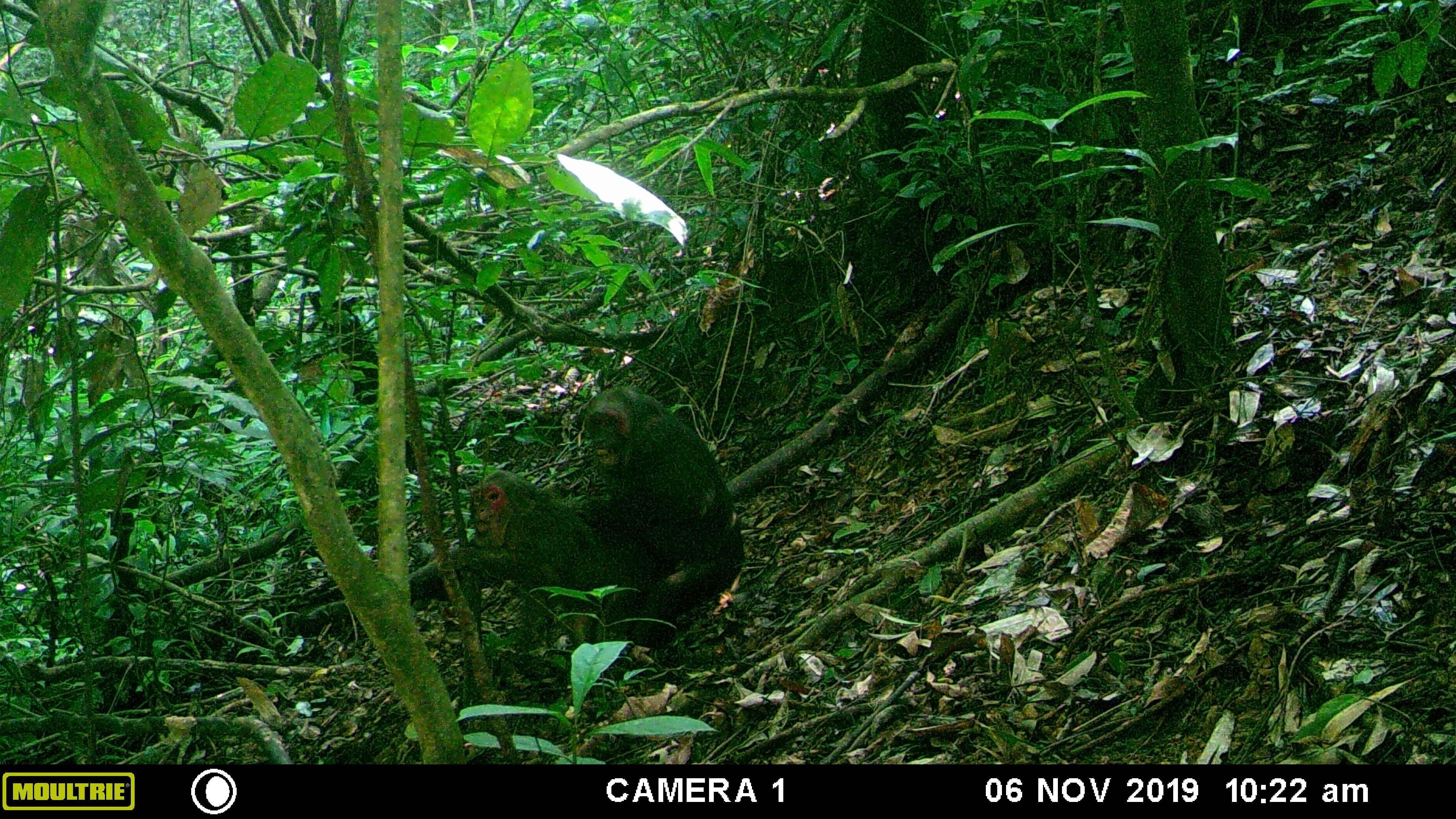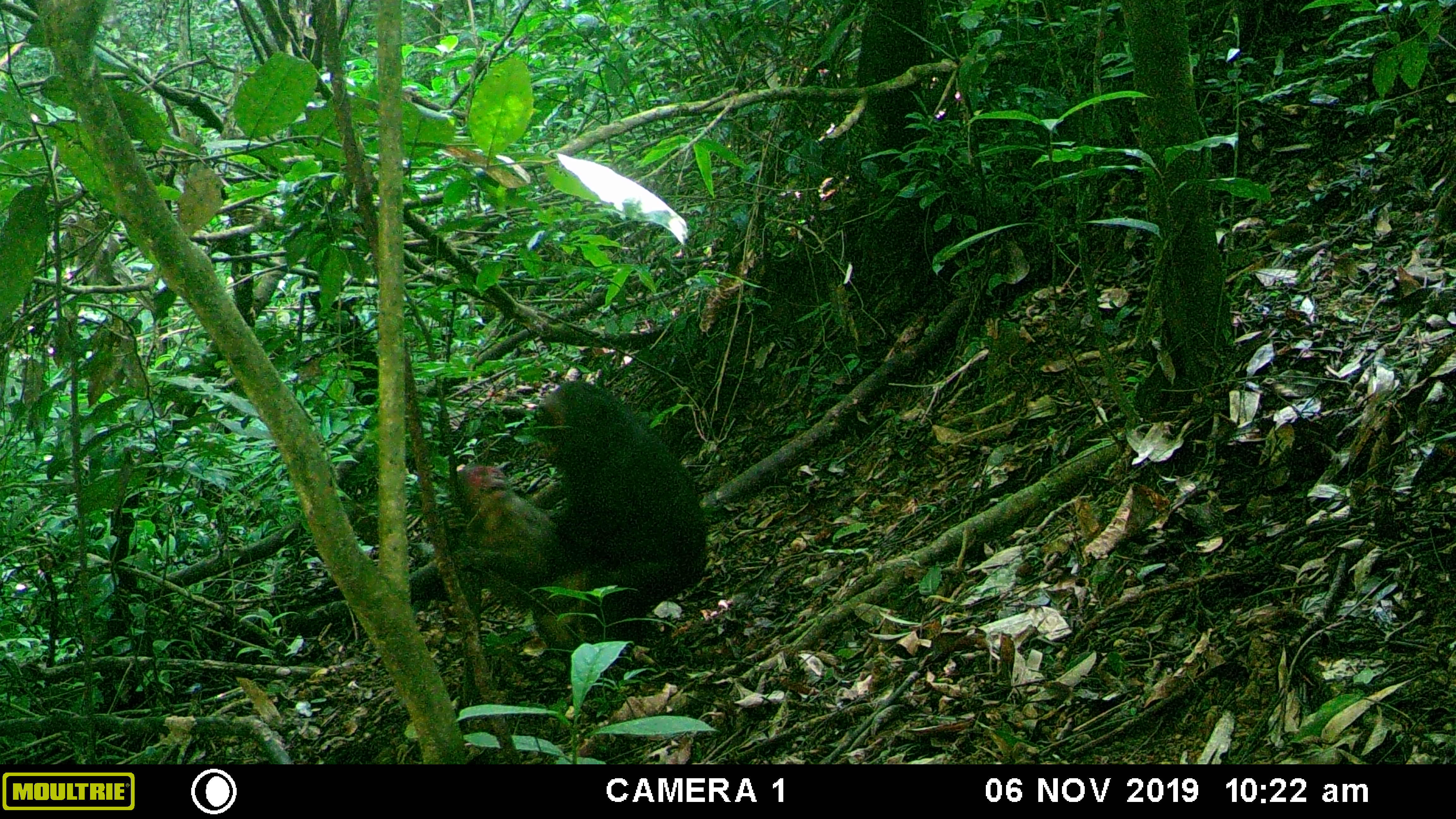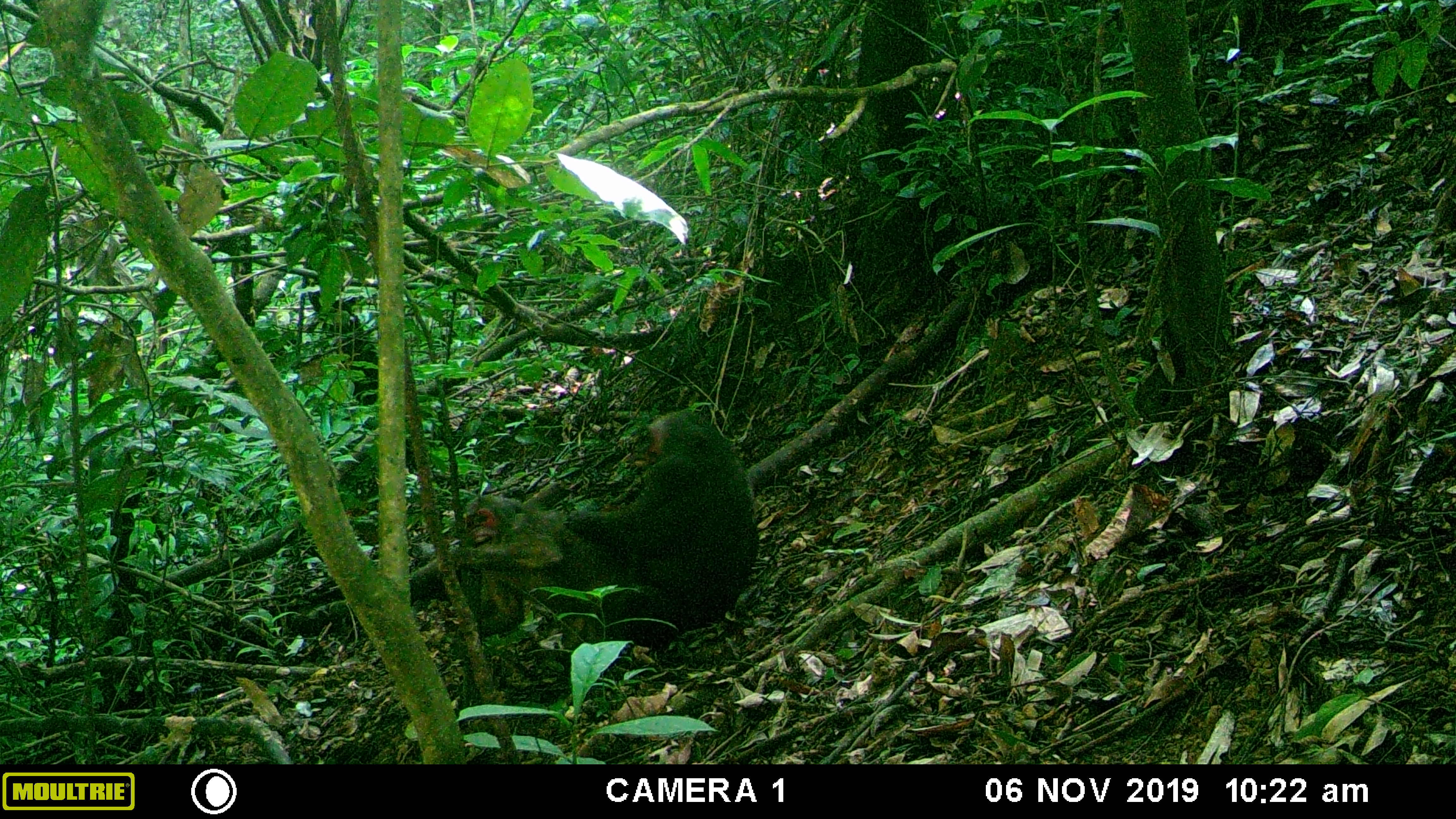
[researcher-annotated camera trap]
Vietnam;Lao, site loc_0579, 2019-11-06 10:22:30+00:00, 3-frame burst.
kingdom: Animalia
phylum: Chordata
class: Mammalia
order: Primates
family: Cercopithecidae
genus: Macaca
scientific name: Macaca arctoides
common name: stump-tailed macaque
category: stump tailed macaque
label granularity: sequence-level